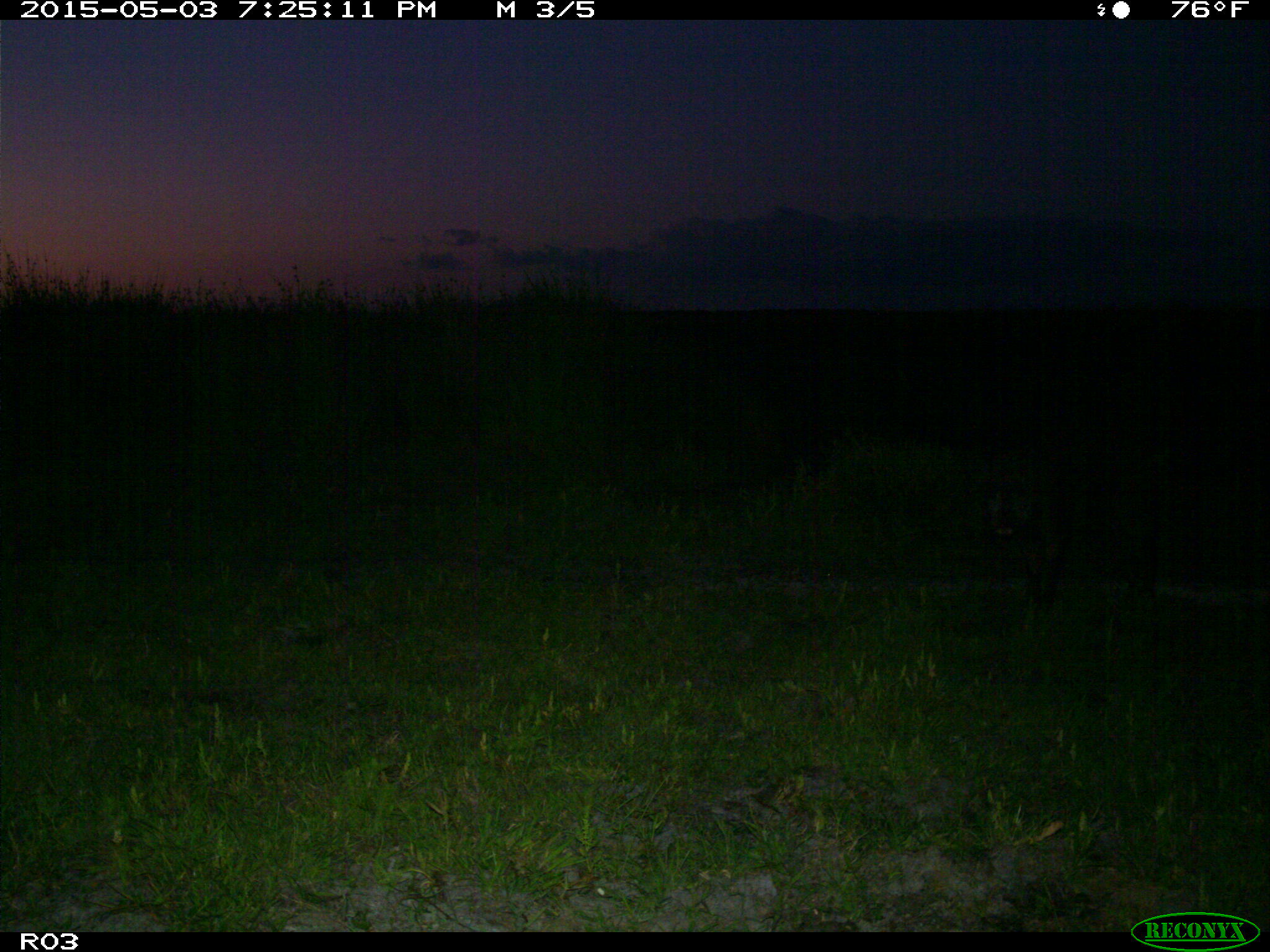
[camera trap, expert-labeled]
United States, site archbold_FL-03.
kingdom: Animalia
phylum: Chordata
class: Mammalia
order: Artiodactyla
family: Suidae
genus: Sus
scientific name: Sus scrofa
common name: wild boar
Sus scrofa (wild boar).